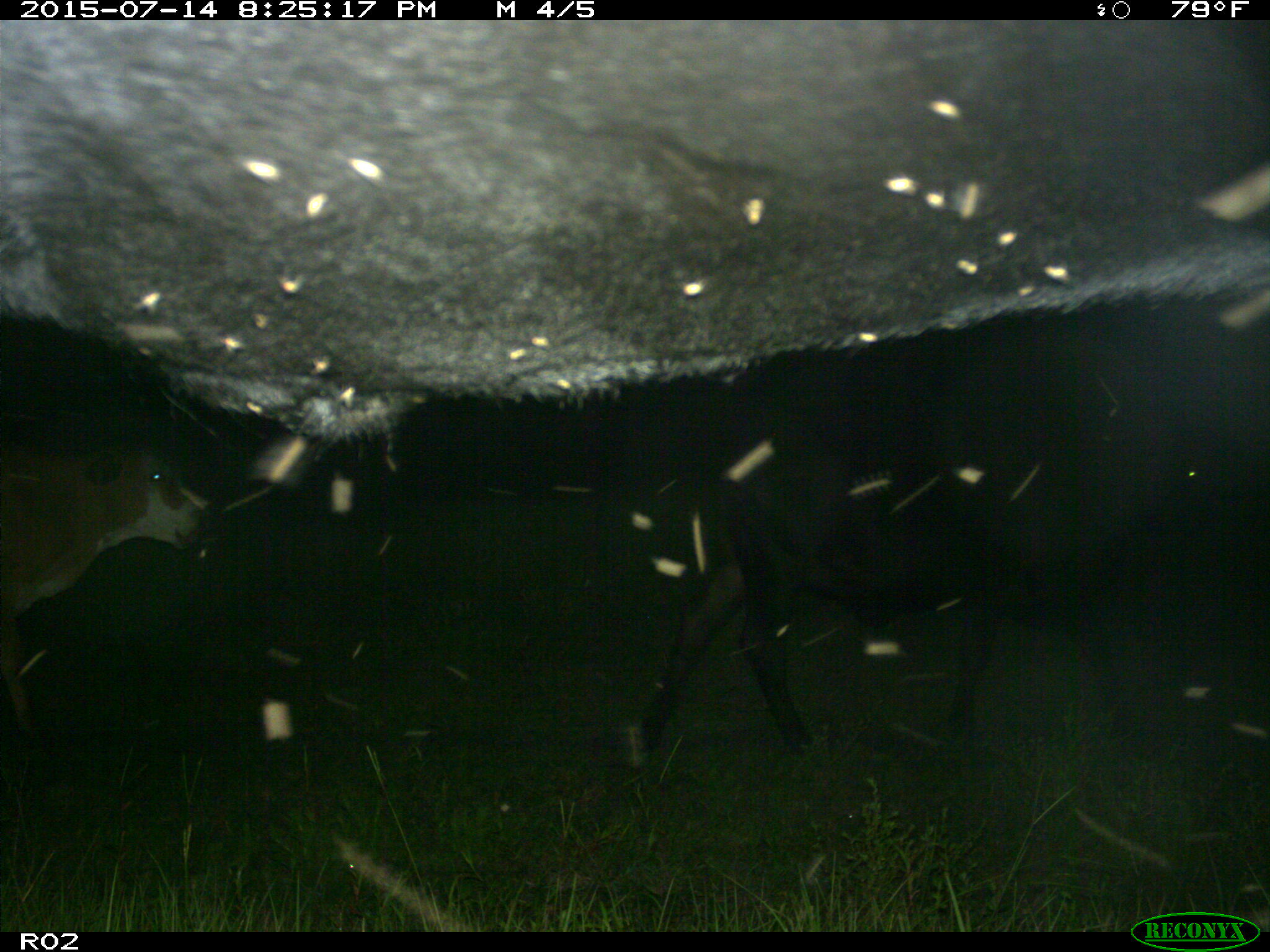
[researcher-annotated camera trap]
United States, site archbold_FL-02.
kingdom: Animalia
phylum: Chordata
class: Mammalia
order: Artiodactyla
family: Bovidae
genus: Bos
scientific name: Bos taurus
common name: domestic cow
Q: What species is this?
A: Bos taurus (domestic cow).